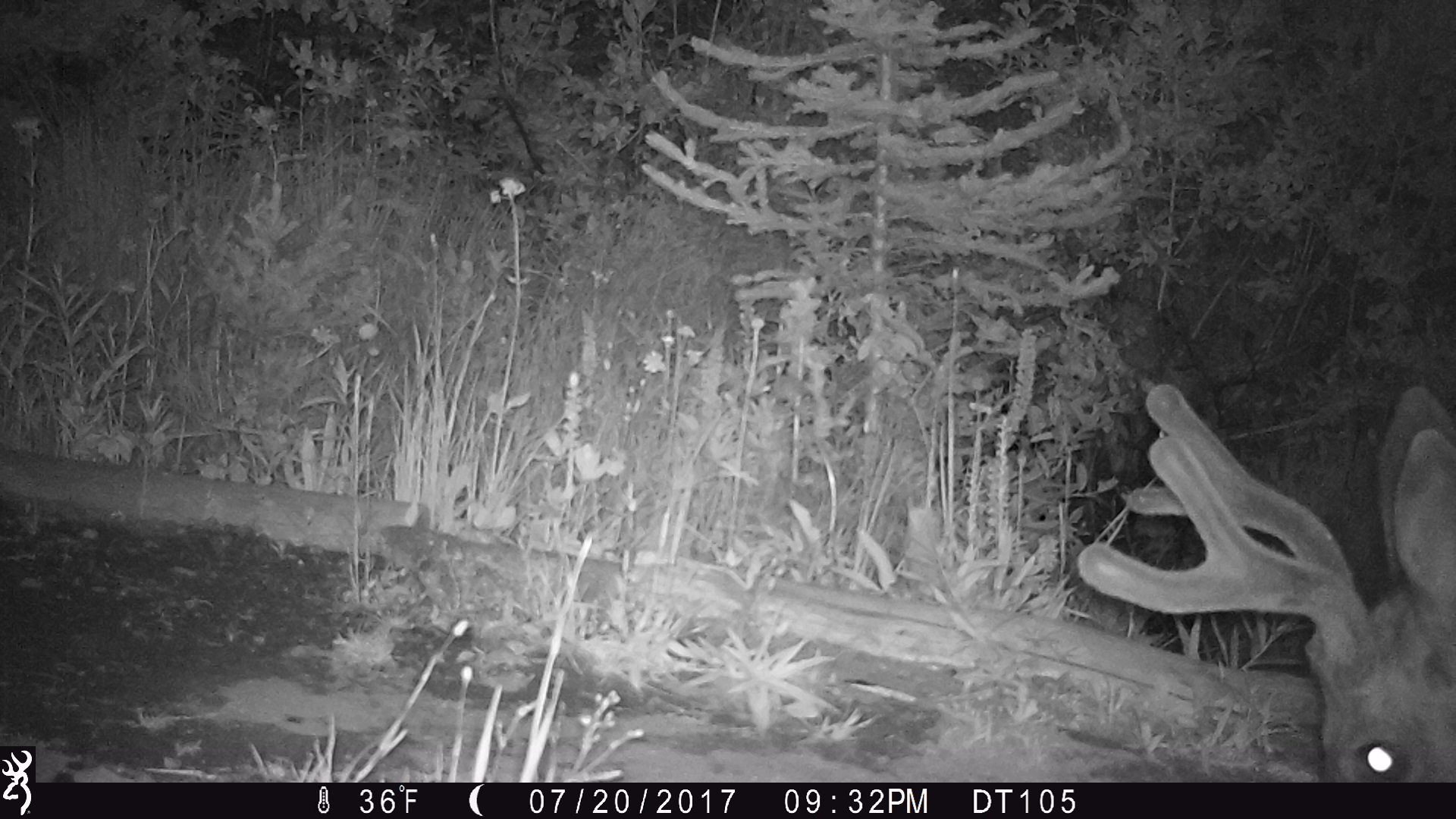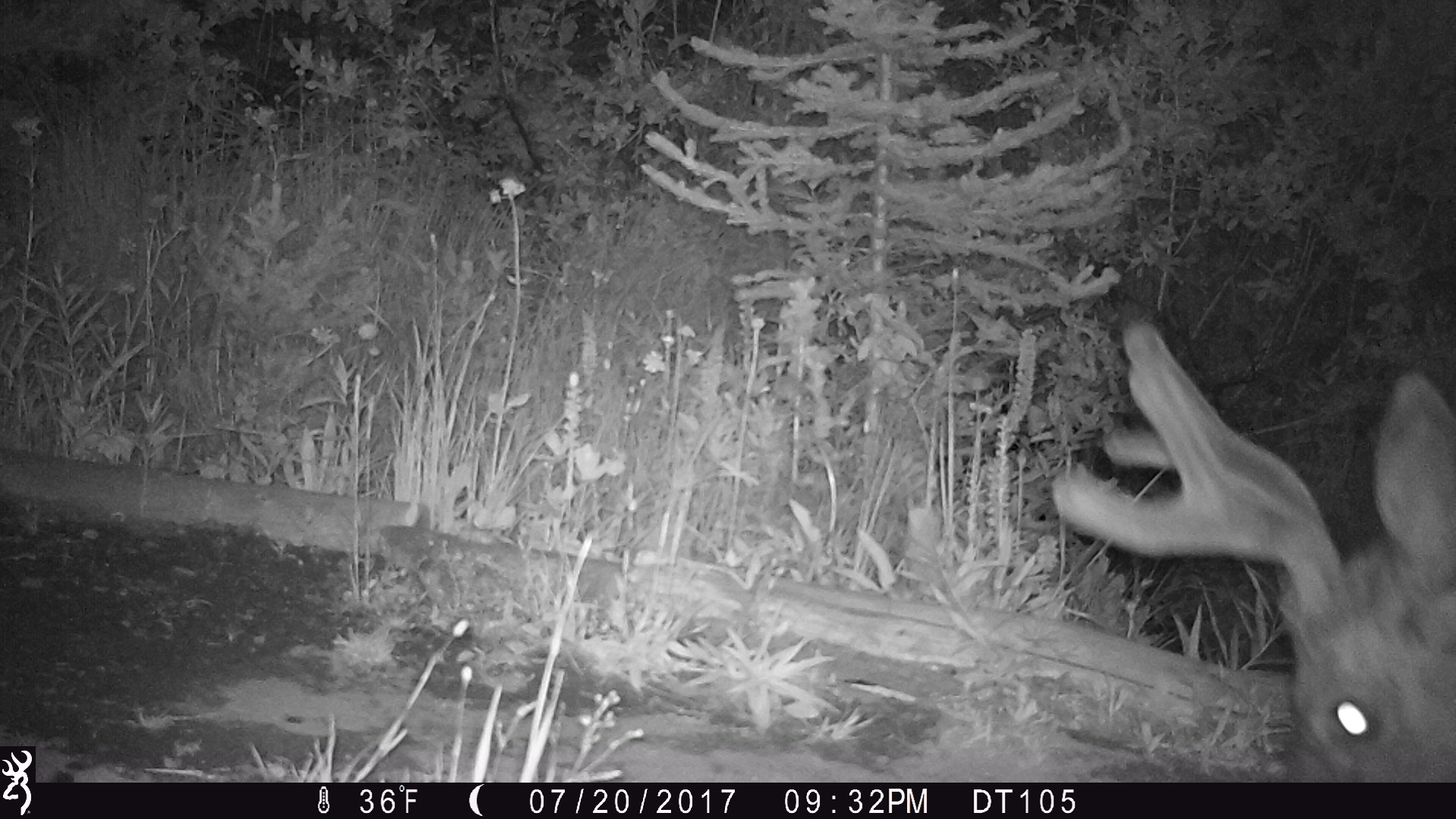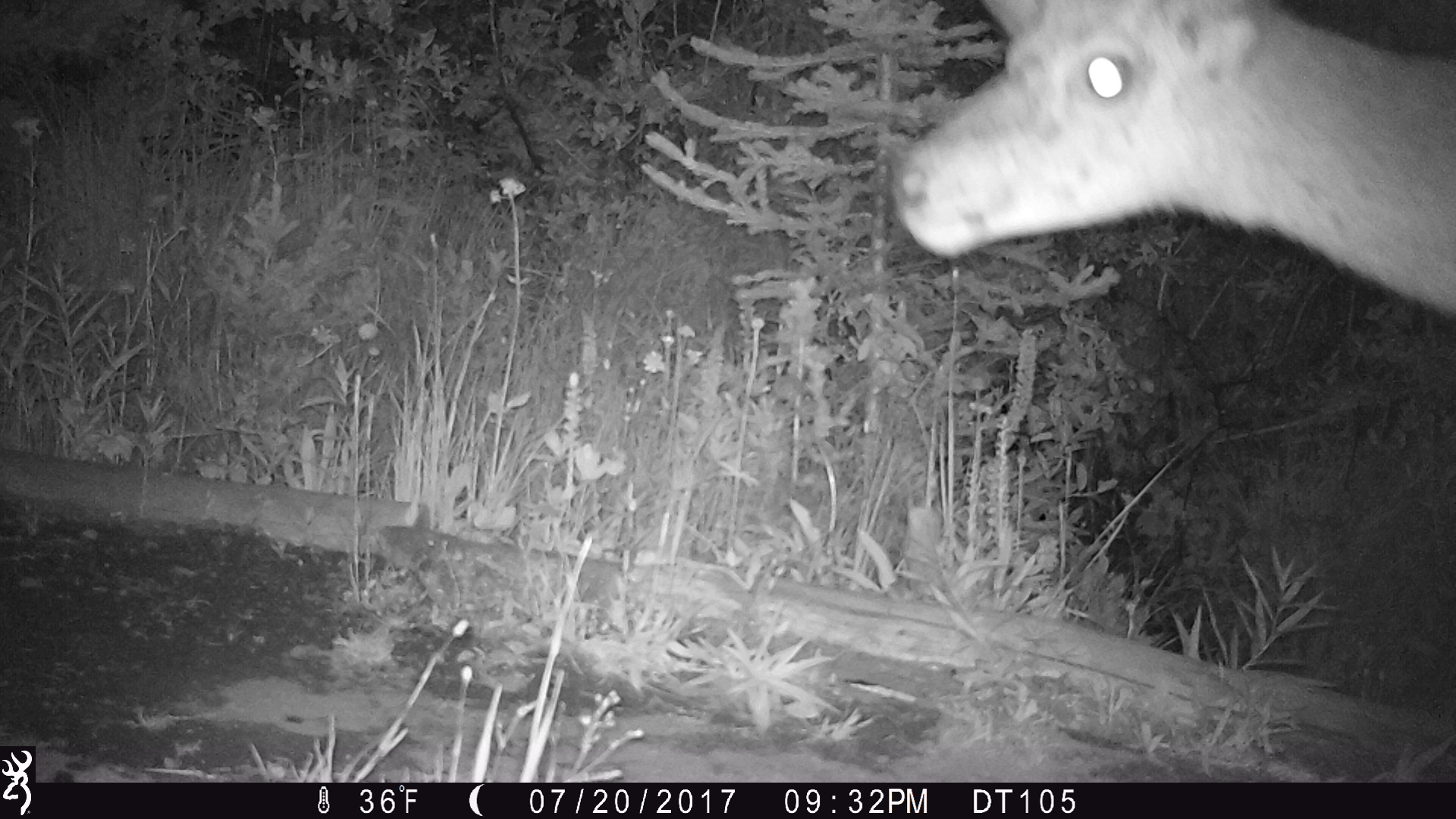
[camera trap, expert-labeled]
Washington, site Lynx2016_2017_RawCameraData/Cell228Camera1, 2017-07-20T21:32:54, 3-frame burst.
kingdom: Animalia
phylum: Chordata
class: Mammalia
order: Artiodactyla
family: Cervidae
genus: Odocoileus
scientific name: Odocoileus hemionus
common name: mule deer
Odocoileus hemionus (mule deer). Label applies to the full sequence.